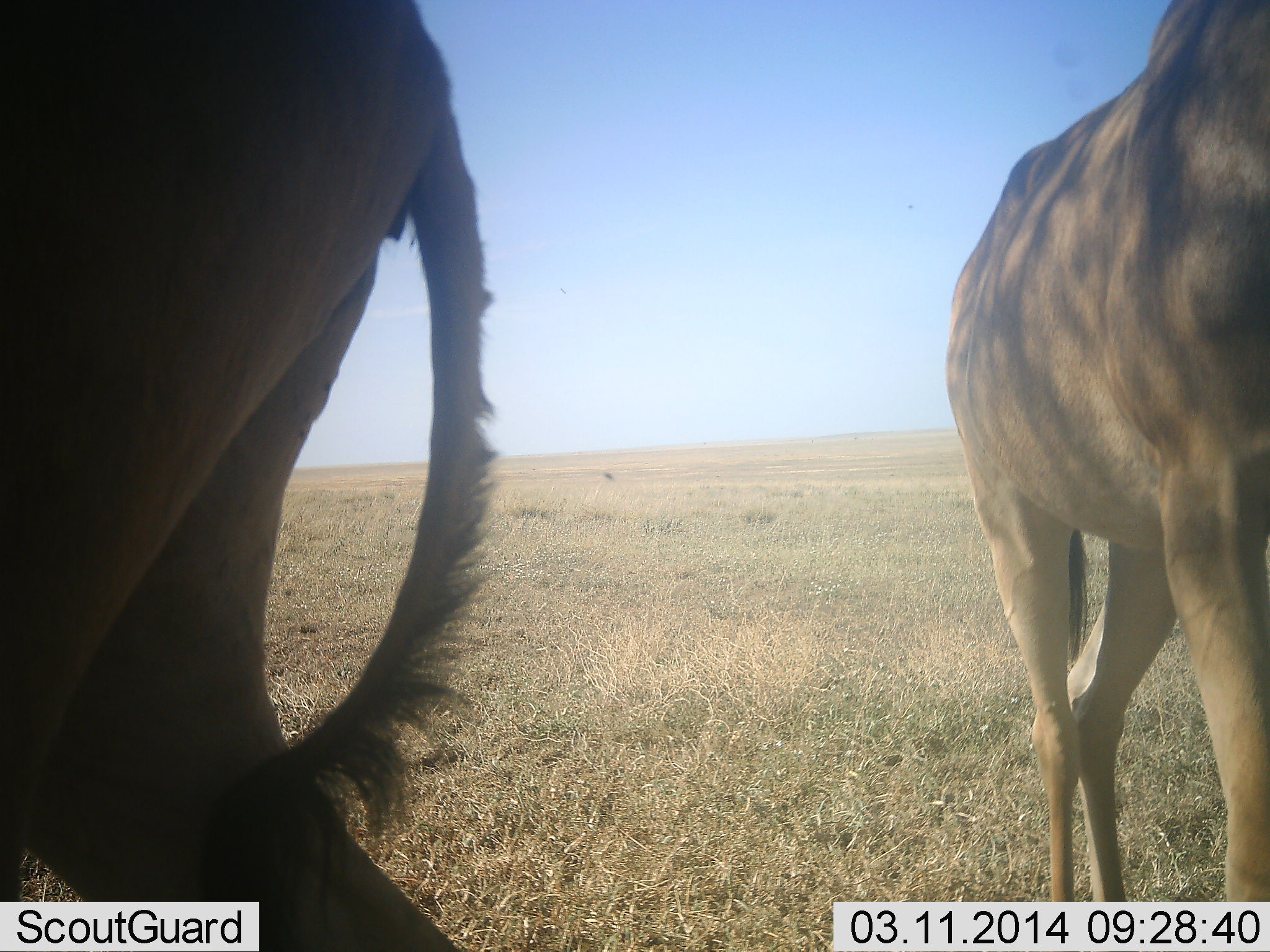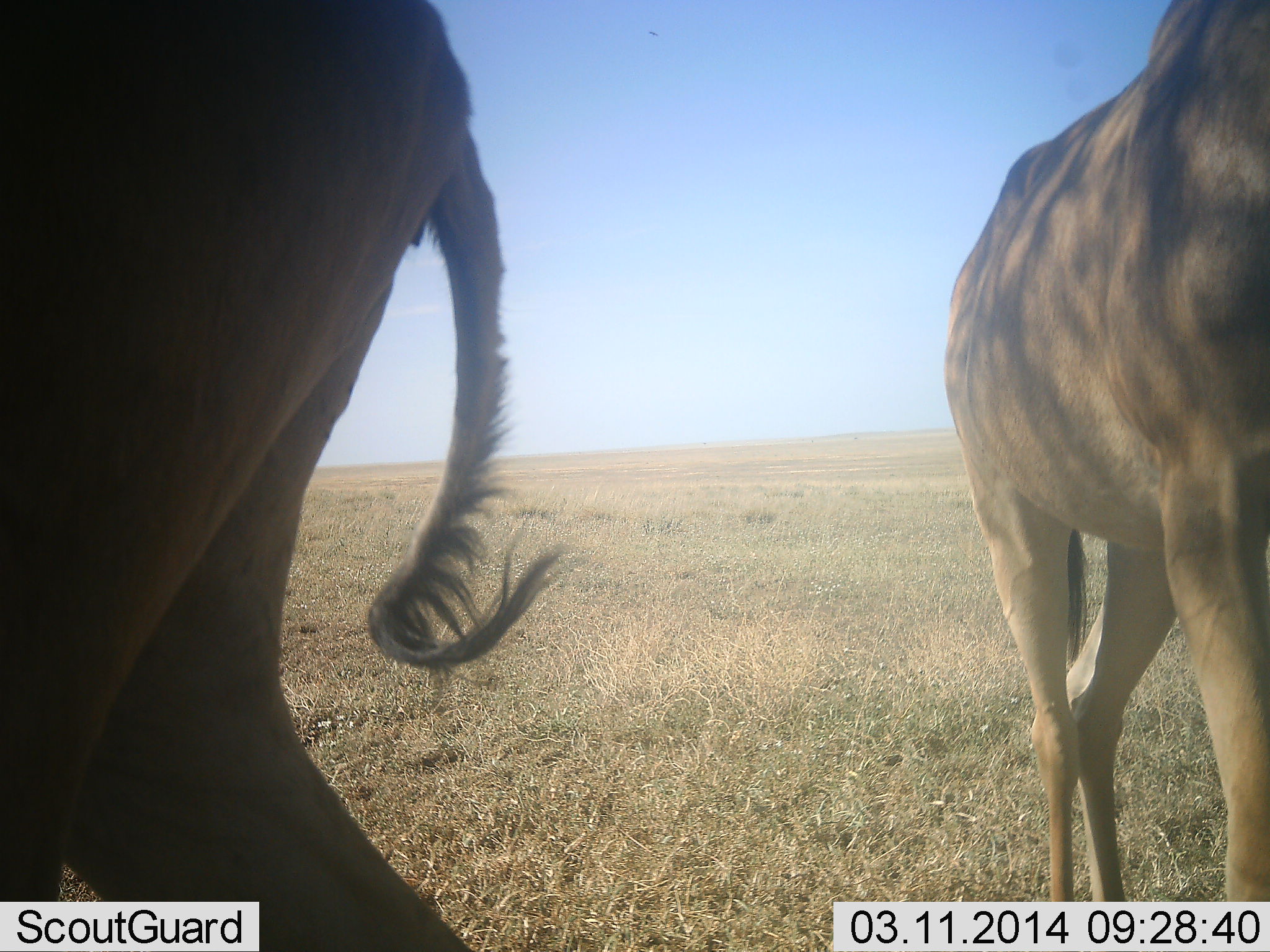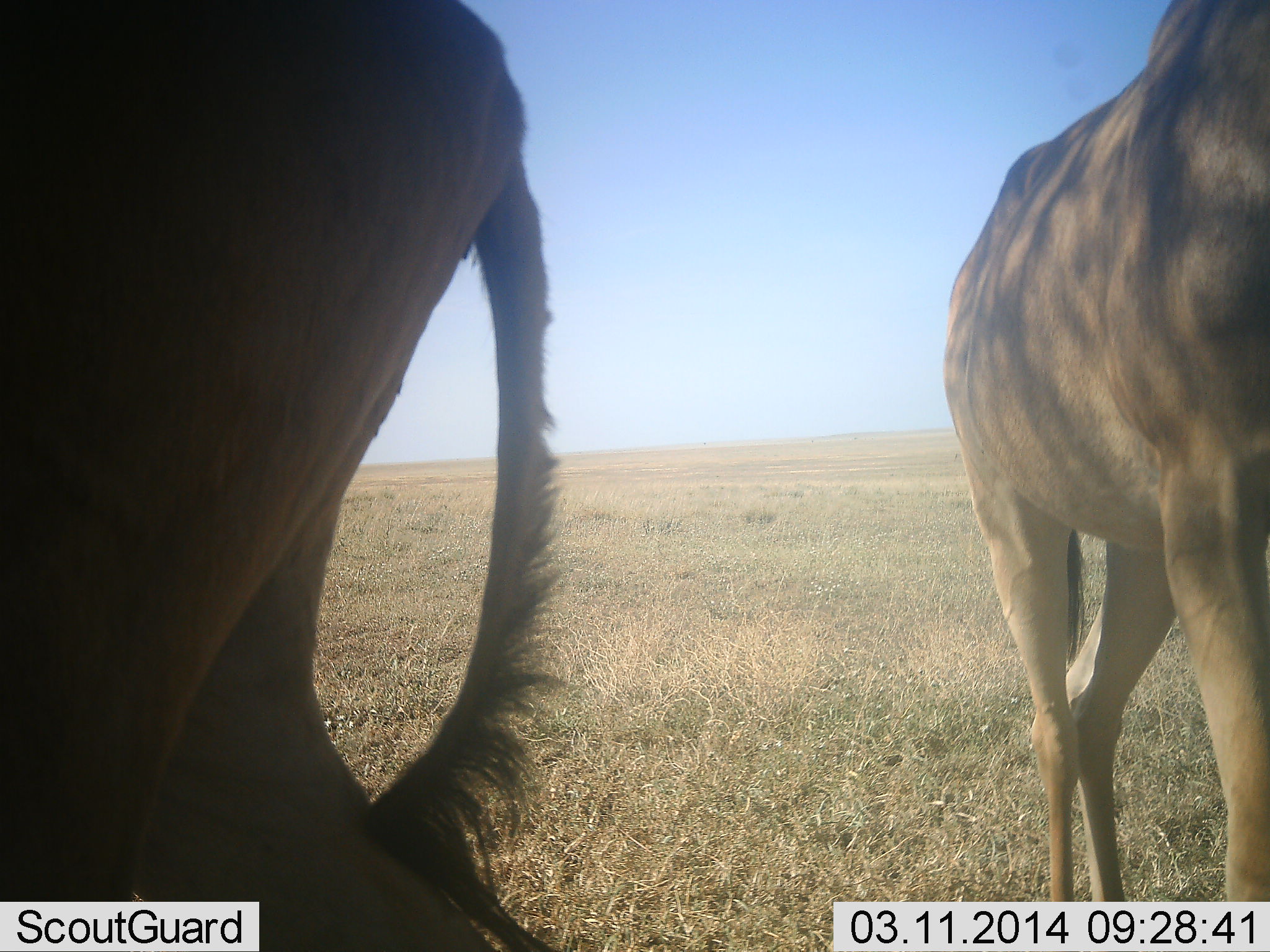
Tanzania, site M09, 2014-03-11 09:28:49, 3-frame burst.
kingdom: Animalia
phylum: Chordata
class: Mammalia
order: Artiodactyla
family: Bovidae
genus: Alcelaphus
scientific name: Alcelaphus buselaphus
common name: hartebeest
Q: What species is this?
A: Hartebeest (Alcelaphus buselaphus).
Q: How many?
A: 2.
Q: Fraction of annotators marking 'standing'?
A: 90%.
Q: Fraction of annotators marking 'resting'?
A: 0%.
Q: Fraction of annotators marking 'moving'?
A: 10%.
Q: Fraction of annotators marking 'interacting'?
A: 0%.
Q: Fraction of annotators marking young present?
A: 0%.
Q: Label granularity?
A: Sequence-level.